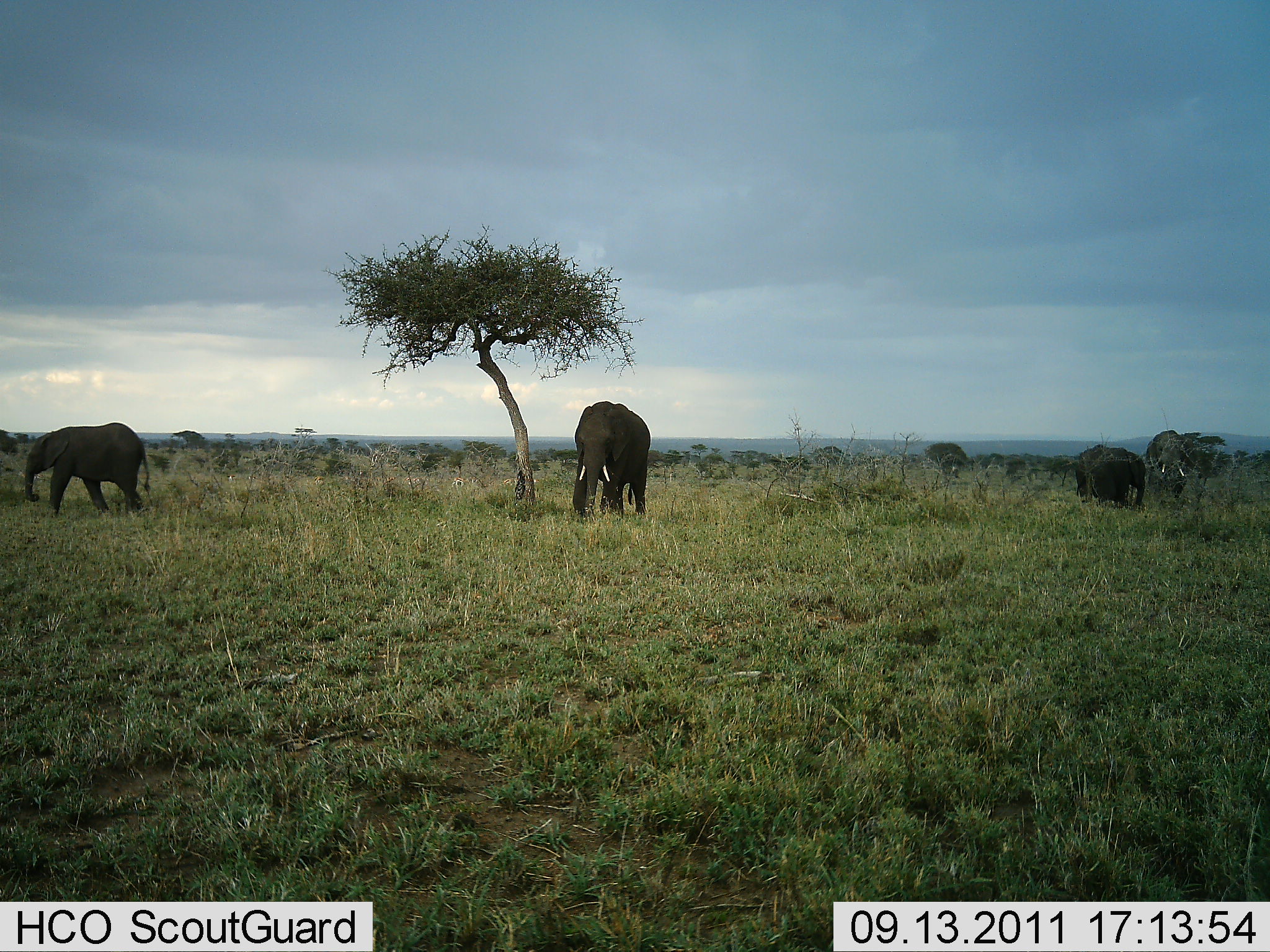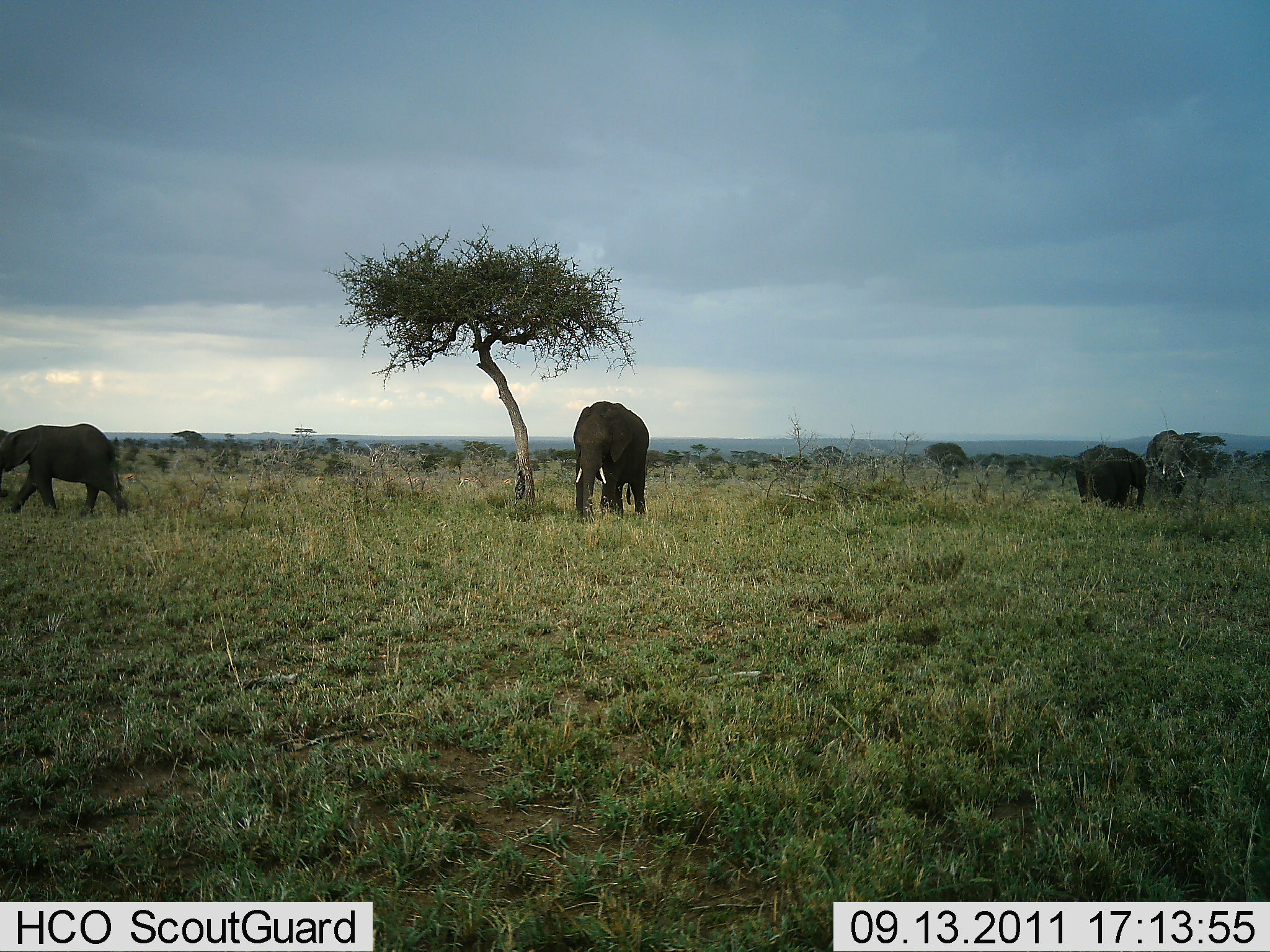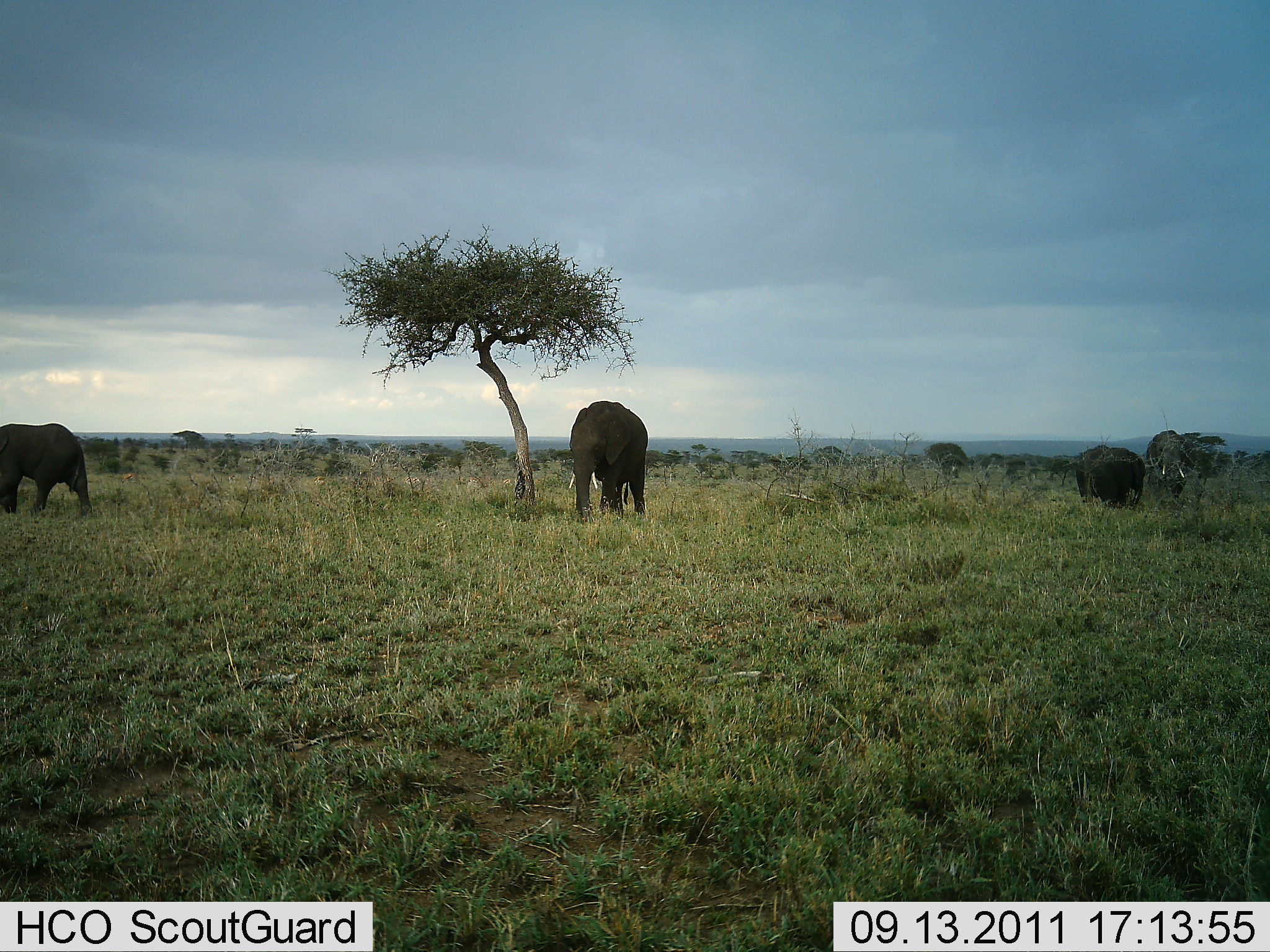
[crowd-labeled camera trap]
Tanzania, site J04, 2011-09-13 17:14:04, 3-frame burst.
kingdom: Animalia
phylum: Chordata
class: Mammalia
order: Proboscidea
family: Elephantidae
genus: Loxodonta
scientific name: Loxodonta africana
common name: african bush elephant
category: elephant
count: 4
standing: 71%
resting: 7%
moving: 71%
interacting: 0%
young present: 21%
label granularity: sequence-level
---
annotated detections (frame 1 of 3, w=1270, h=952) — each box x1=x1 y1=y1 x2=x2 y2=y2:
animal: x1=23 y1=422 x2=151 y2=517; x1=572 y1=401 x2=651 y2=515; x1=1075 y1=444 x2=1146 y2=509; x1=1145 y1=429 x2=1196 y2=498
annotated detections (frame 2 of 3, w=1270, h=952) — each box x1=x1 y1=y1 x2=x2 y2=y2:
animal: x1=0 y1=423 x2=129 y2=518; x1=573 y1=401 x2=650 y2=523; x1=1075 y1=444 x2=1147 y2=509; x1=1145 y1=429 x2=1194 y2=498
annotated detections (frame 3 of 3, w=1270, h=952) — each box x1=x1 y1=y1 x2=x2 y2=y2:
animal: x1=569 y1=400 x2=648 y2=524; x1=0 y1=424 x2=94 y2=518; x1=1075 y1=444 x2=1145 y2=509; x1=1145 y1=429 x2=1194 y2=498